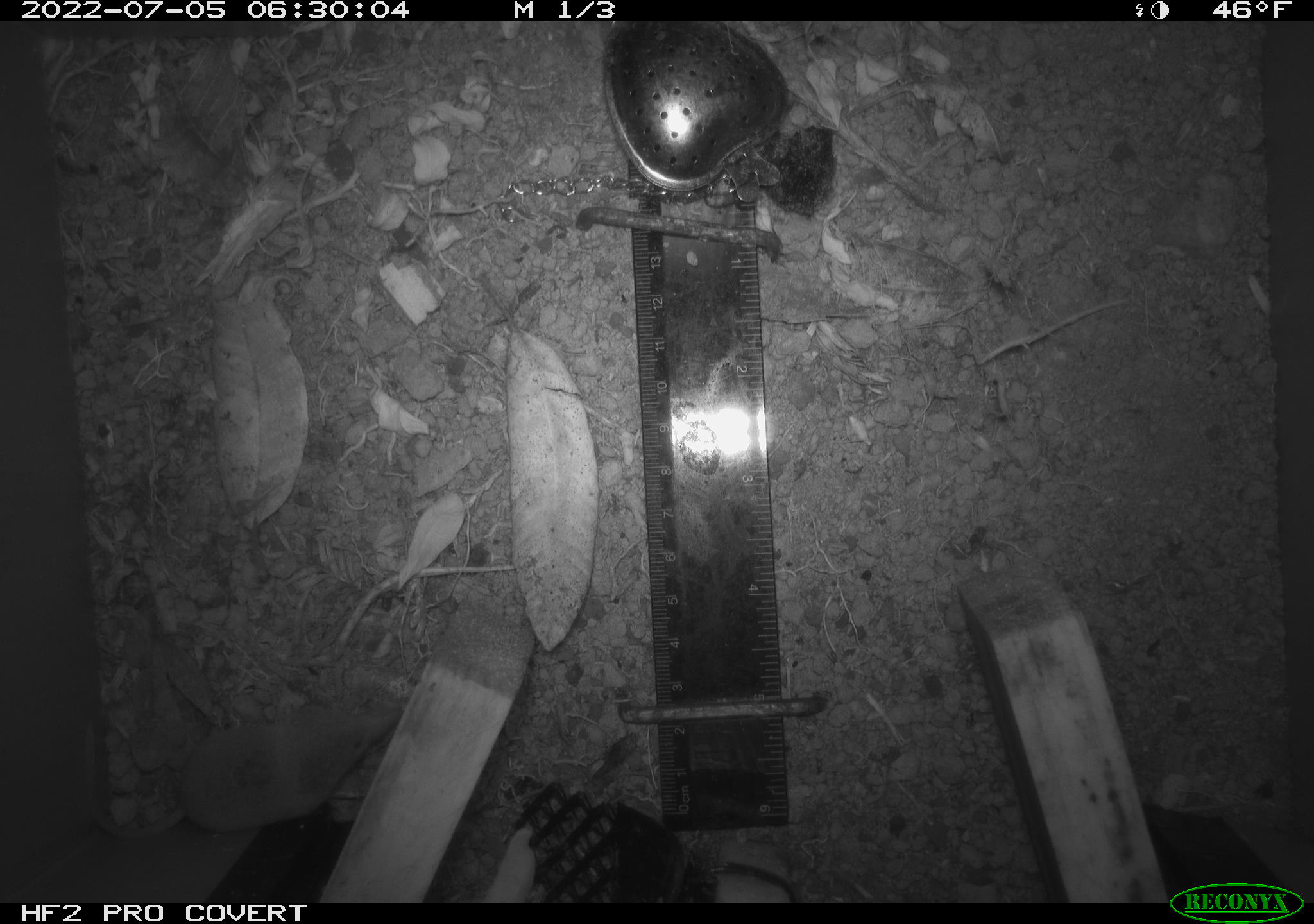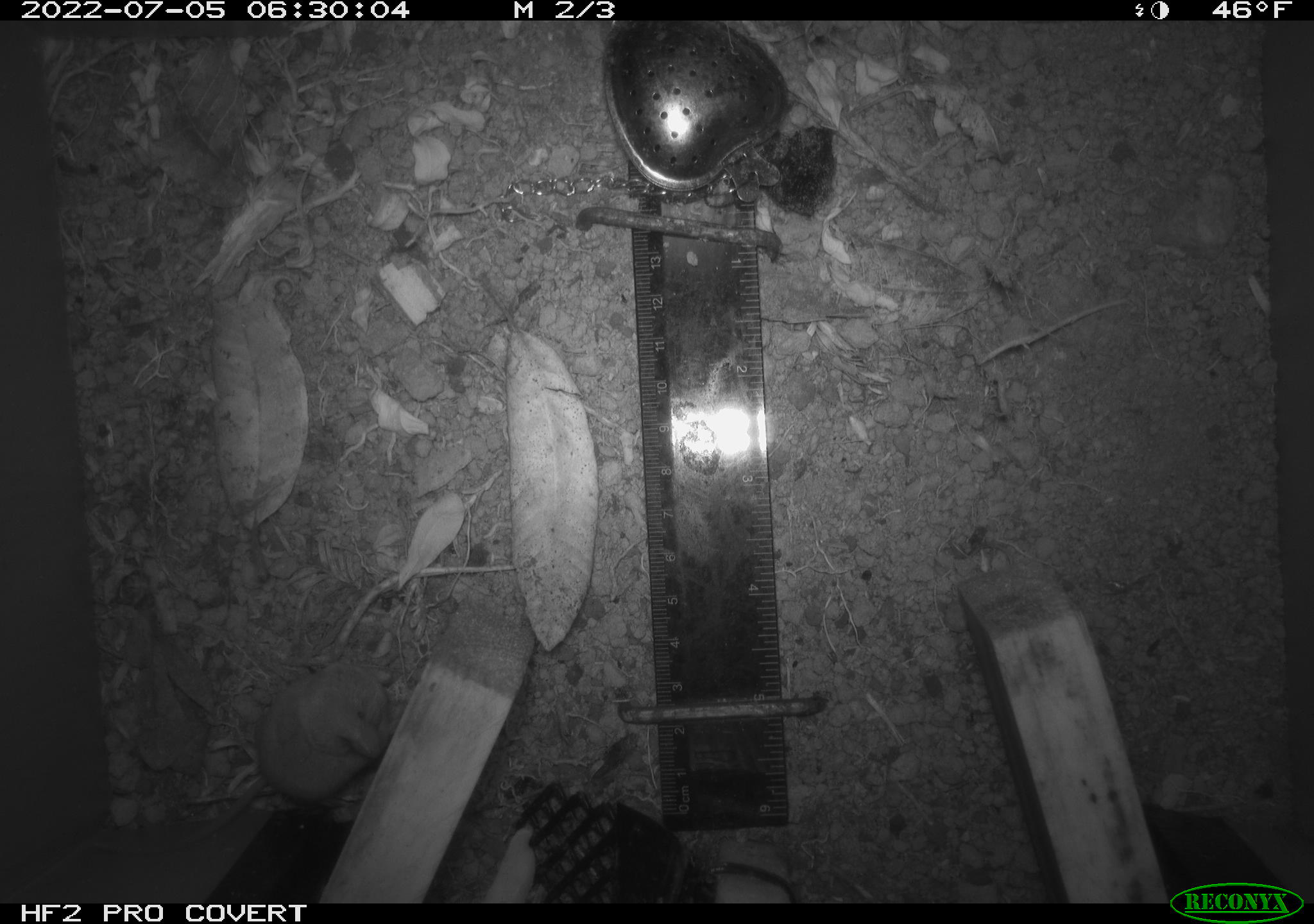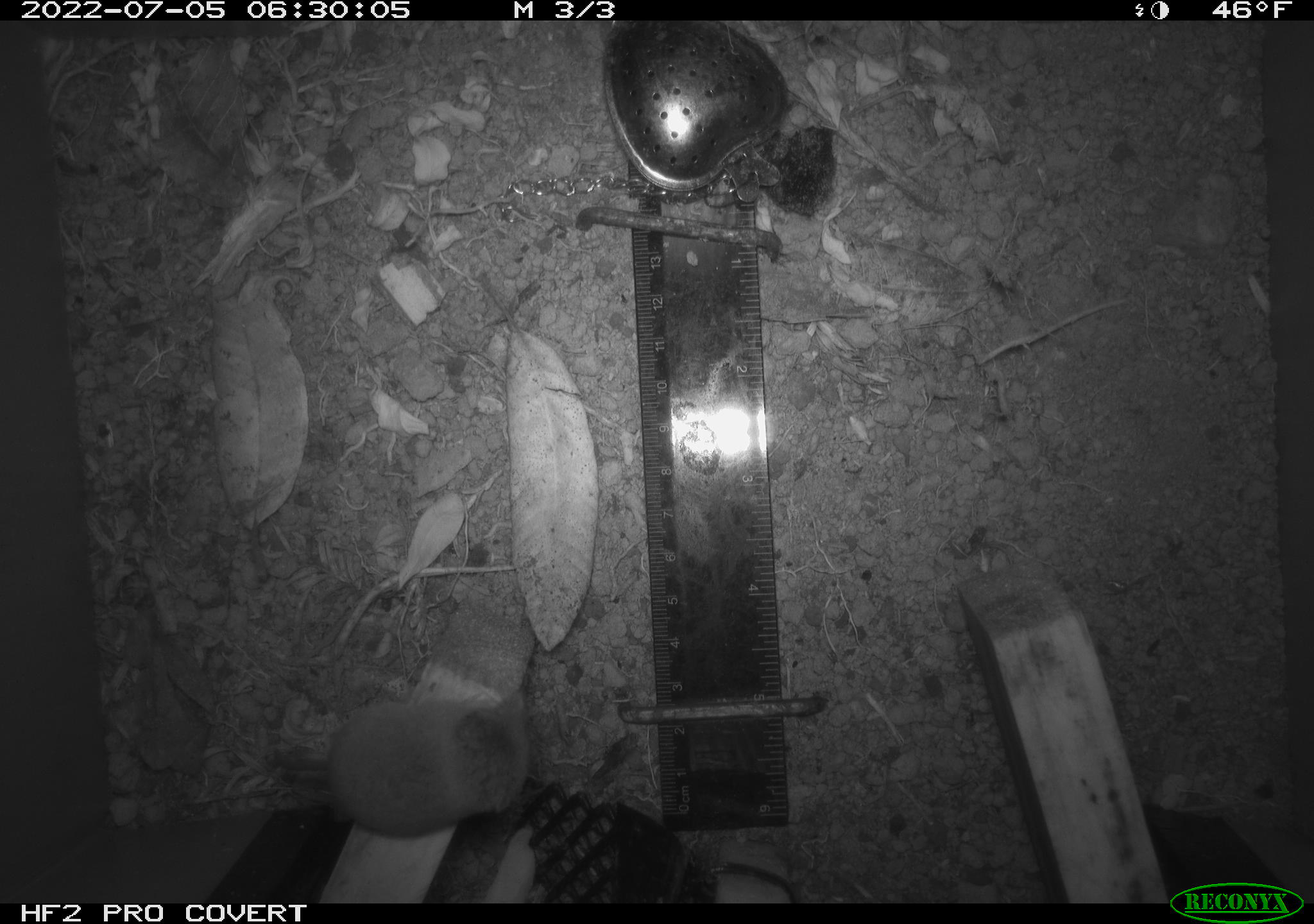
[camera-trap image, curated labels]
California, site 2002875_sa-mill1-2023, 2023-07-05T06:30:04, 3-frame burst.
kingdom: Animalia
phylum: Chordata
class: Mammalia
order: Eulipotyphla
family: Soricidae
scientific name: Soricidae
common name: shrews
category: soricidae family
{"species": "soricidae family (shrews) (Soricidae)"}